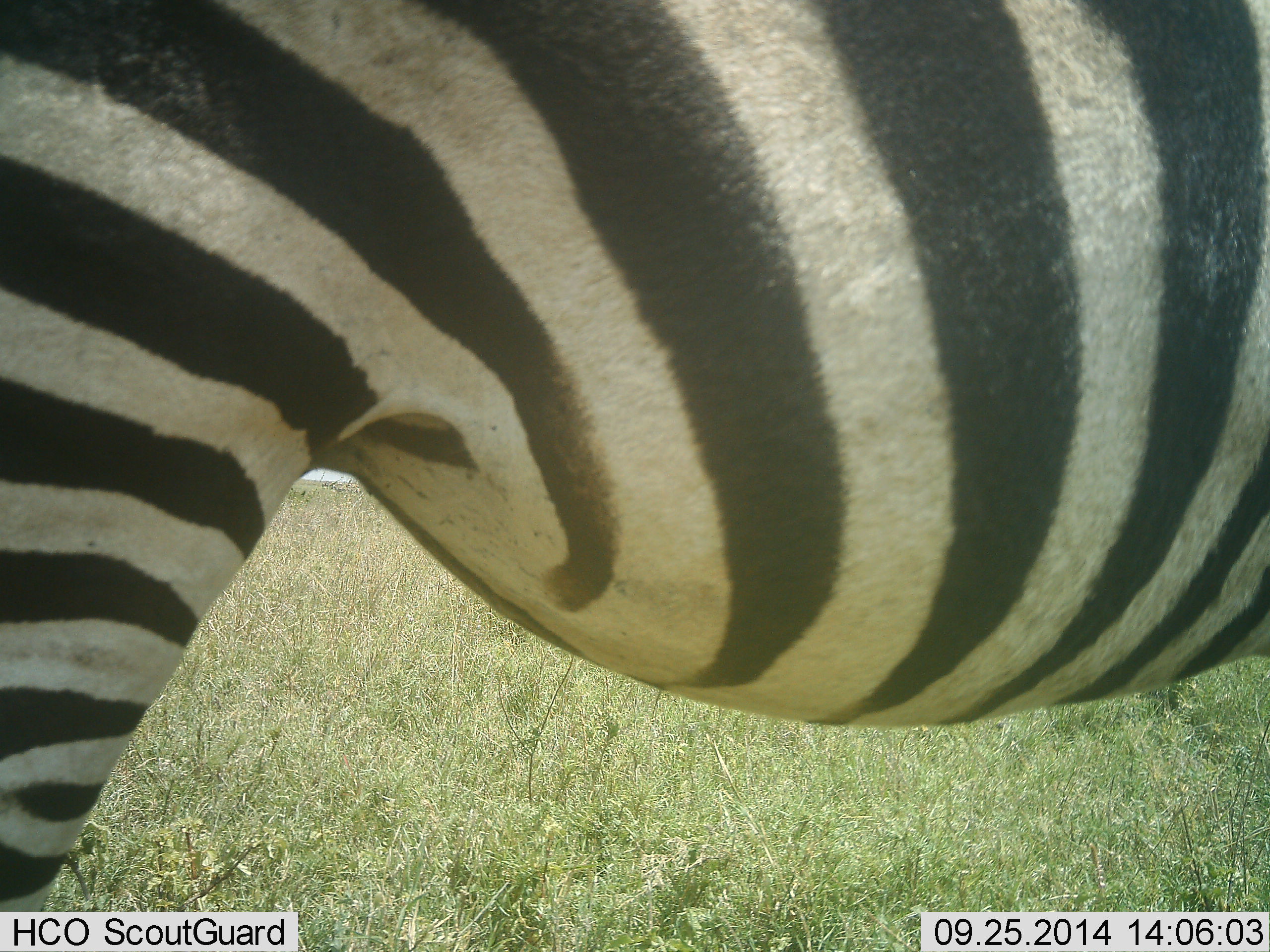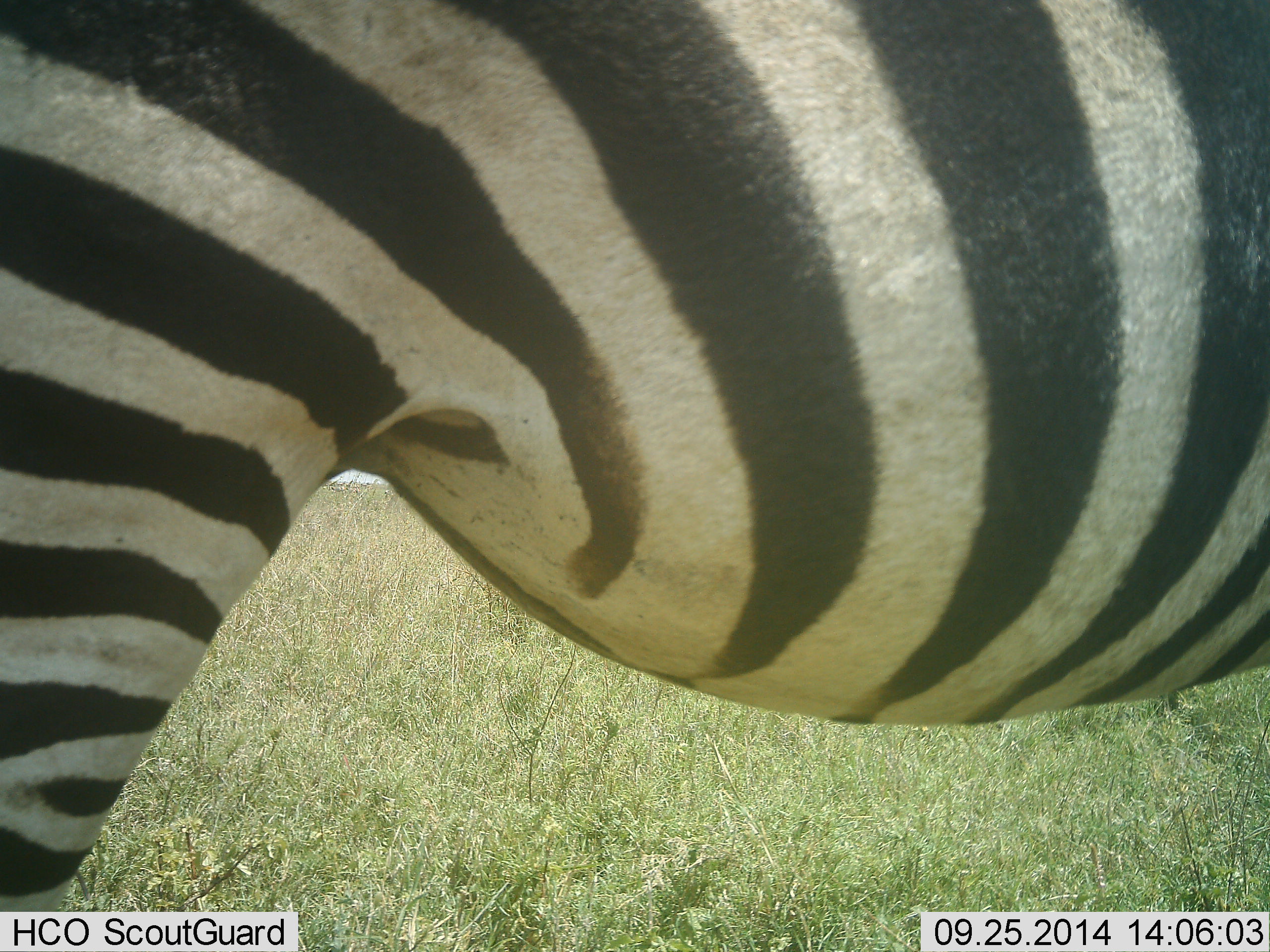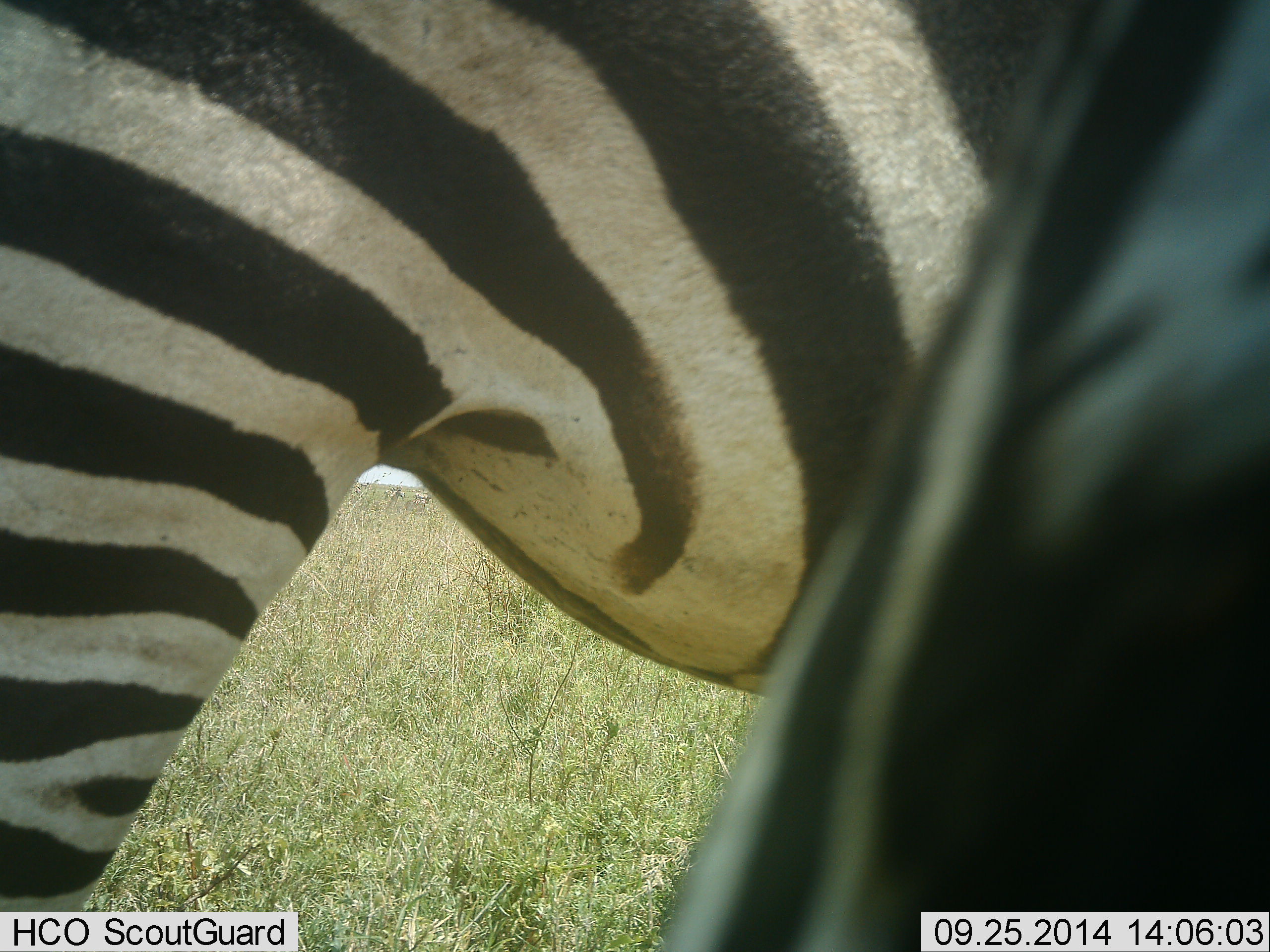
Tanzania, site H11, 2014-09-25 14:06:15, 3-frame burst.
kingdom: Animalia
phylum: Chordata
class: Mammalia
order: Perissodactyla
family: Equidae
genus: Equus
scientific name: Equus quagga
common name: plains zebra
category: zebra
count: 1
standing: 100%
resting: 0%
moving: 10%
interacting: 0%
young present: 0%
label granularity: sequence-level